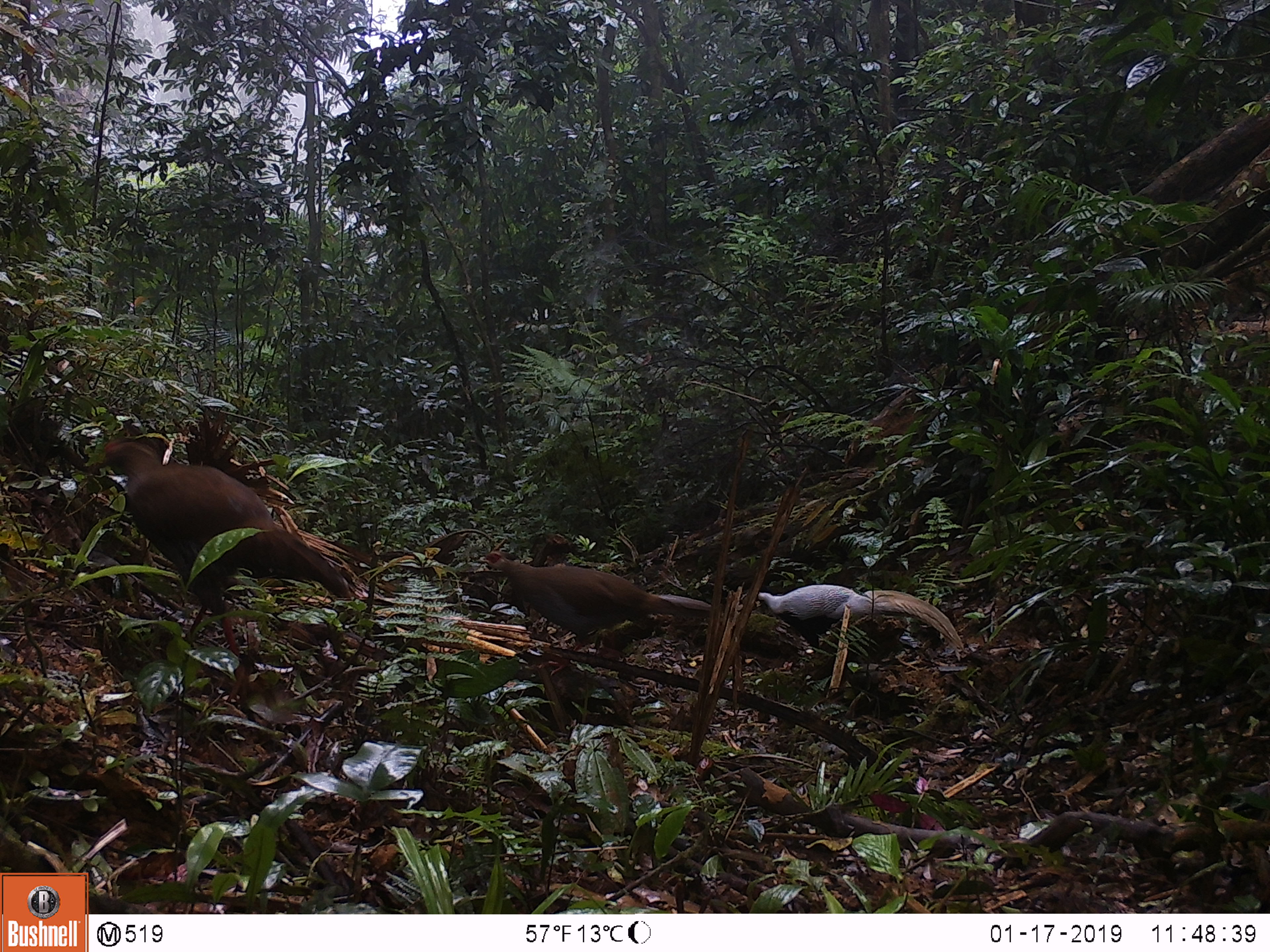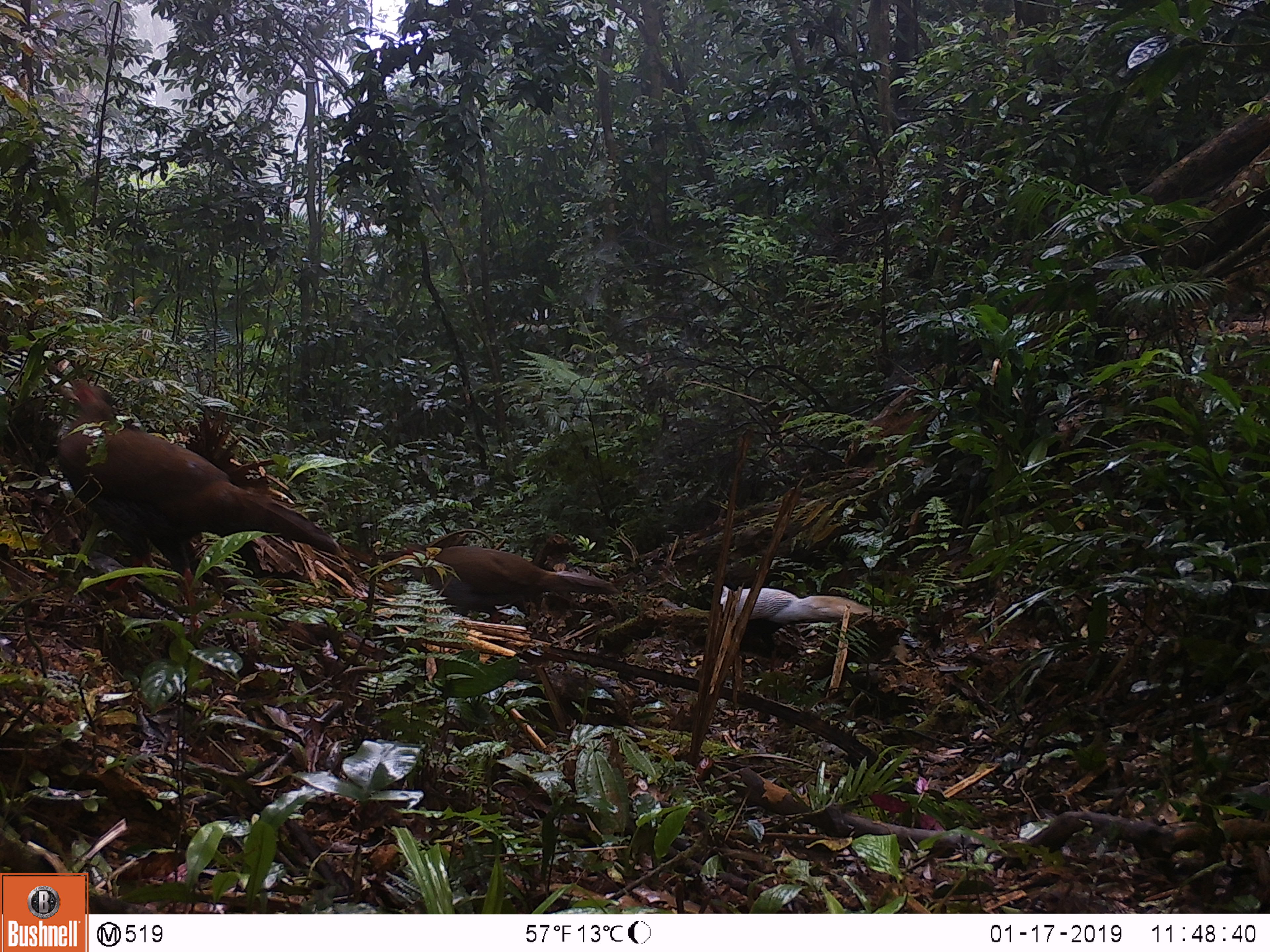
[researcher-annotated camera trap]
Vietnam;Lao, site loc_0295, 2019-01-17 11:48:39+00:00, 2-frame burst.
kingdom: Animalia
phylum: Chordata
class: Aves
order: Galliformes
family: Phasianidae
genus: Lophura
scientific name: Lophura nycthemera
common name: silver pheasant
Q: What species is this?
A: Silver pheasant (Lophura nycthemera).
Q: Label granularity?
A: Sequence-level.